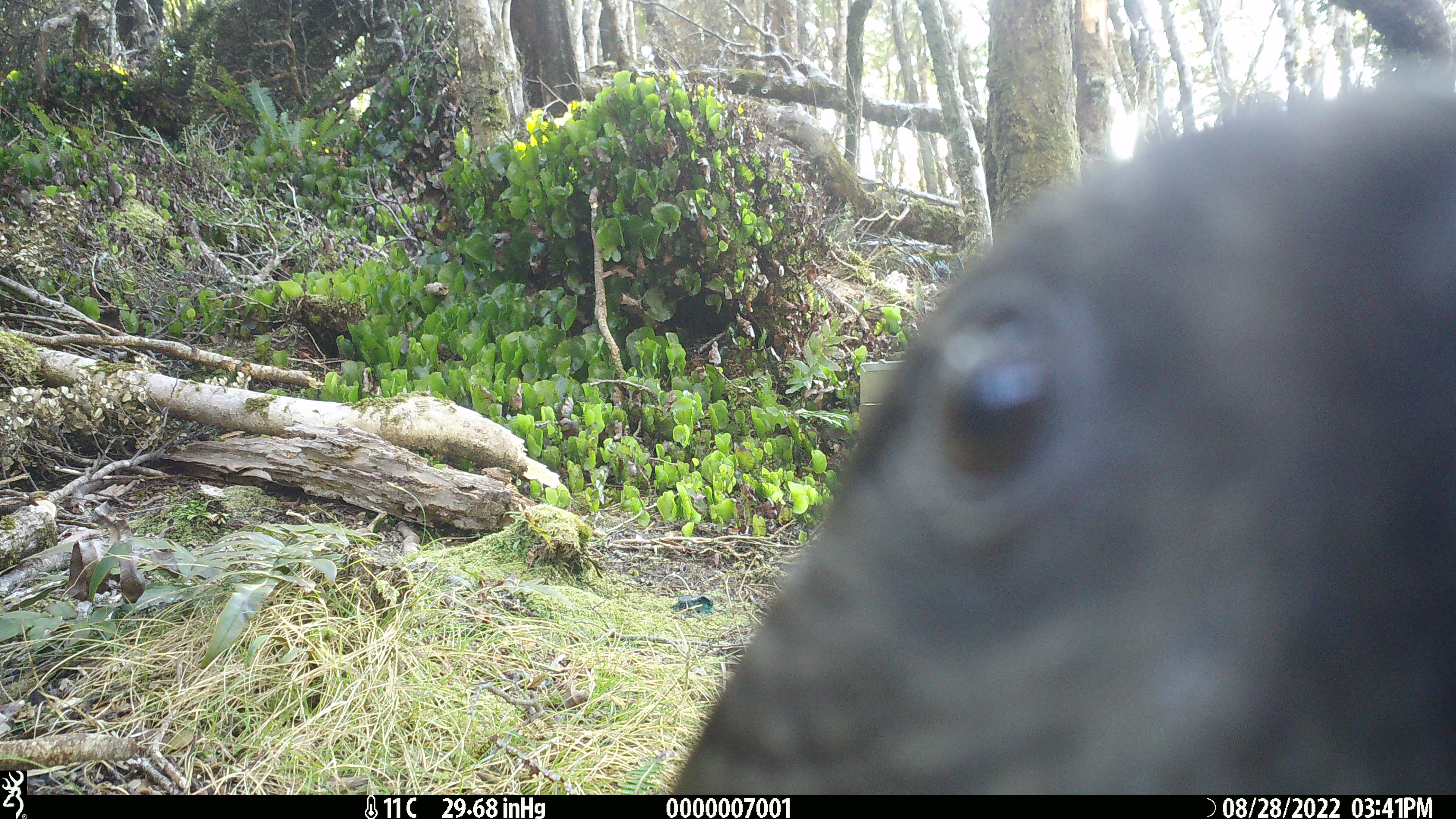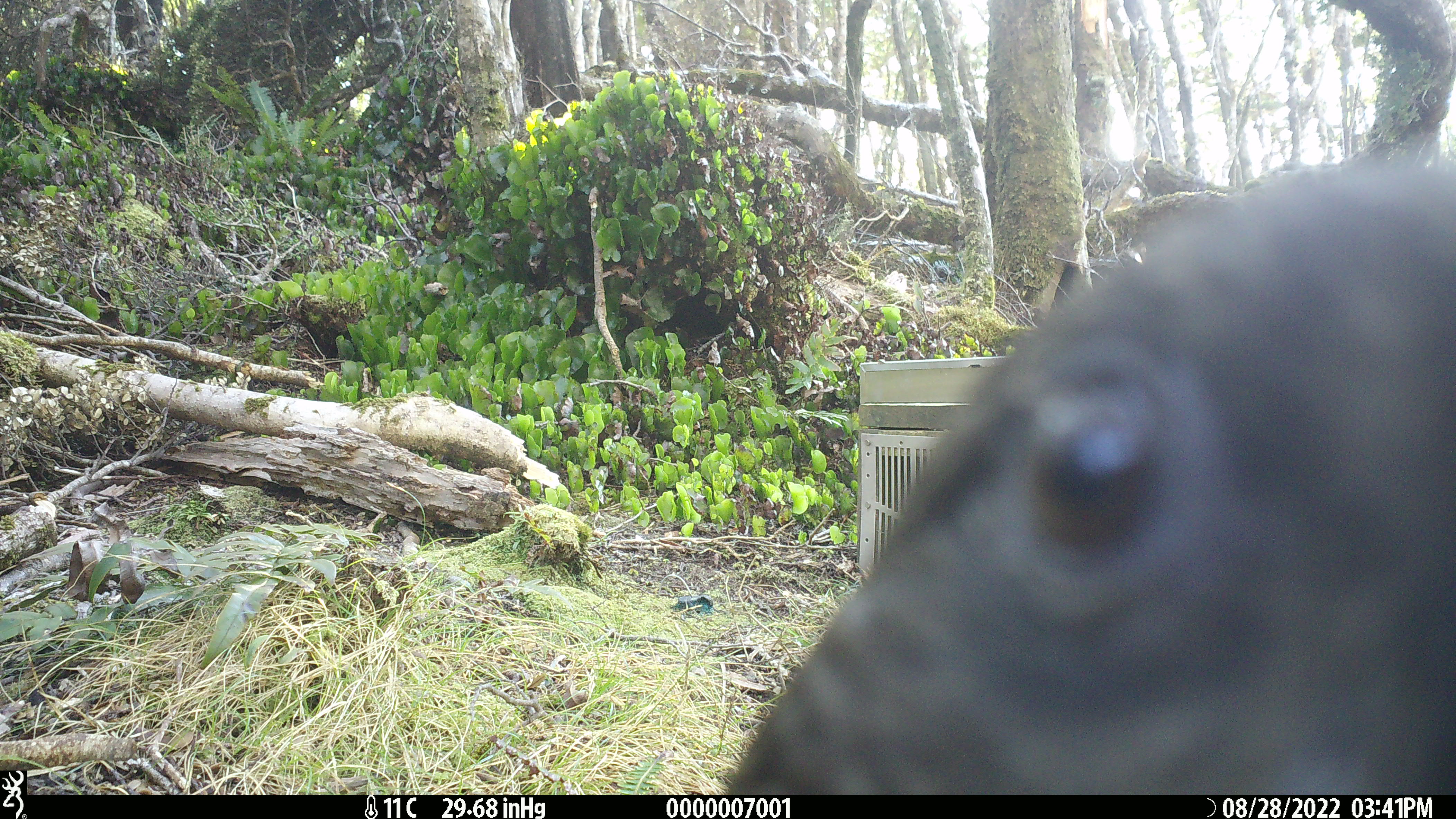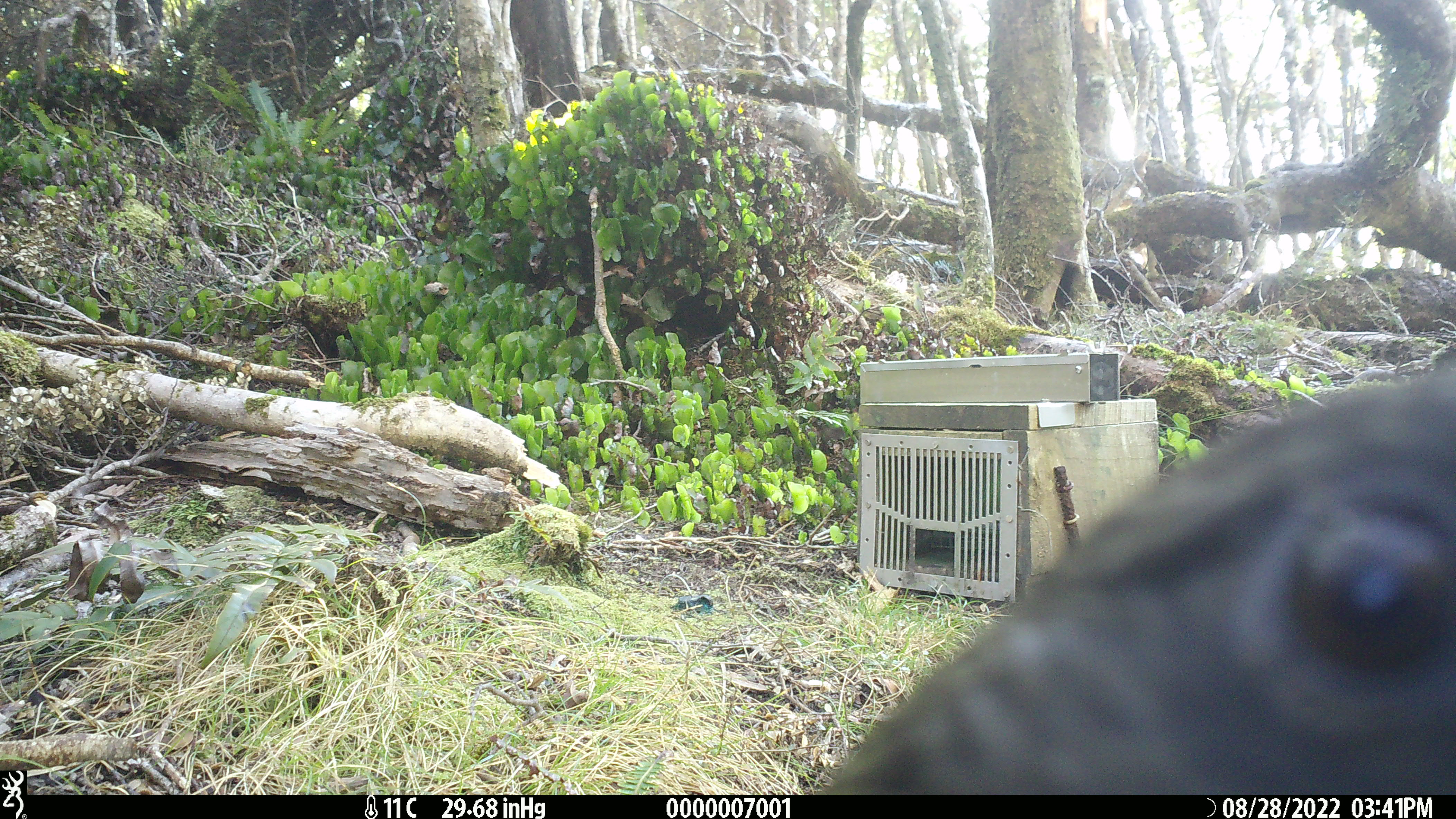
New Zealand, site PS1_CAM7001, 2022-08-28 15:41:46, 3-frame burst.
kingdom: Animalia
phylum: Chordata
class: Aves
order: Psittaciformes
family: Strigopidae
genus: Nestor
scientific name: Nestor notabilis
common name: kea